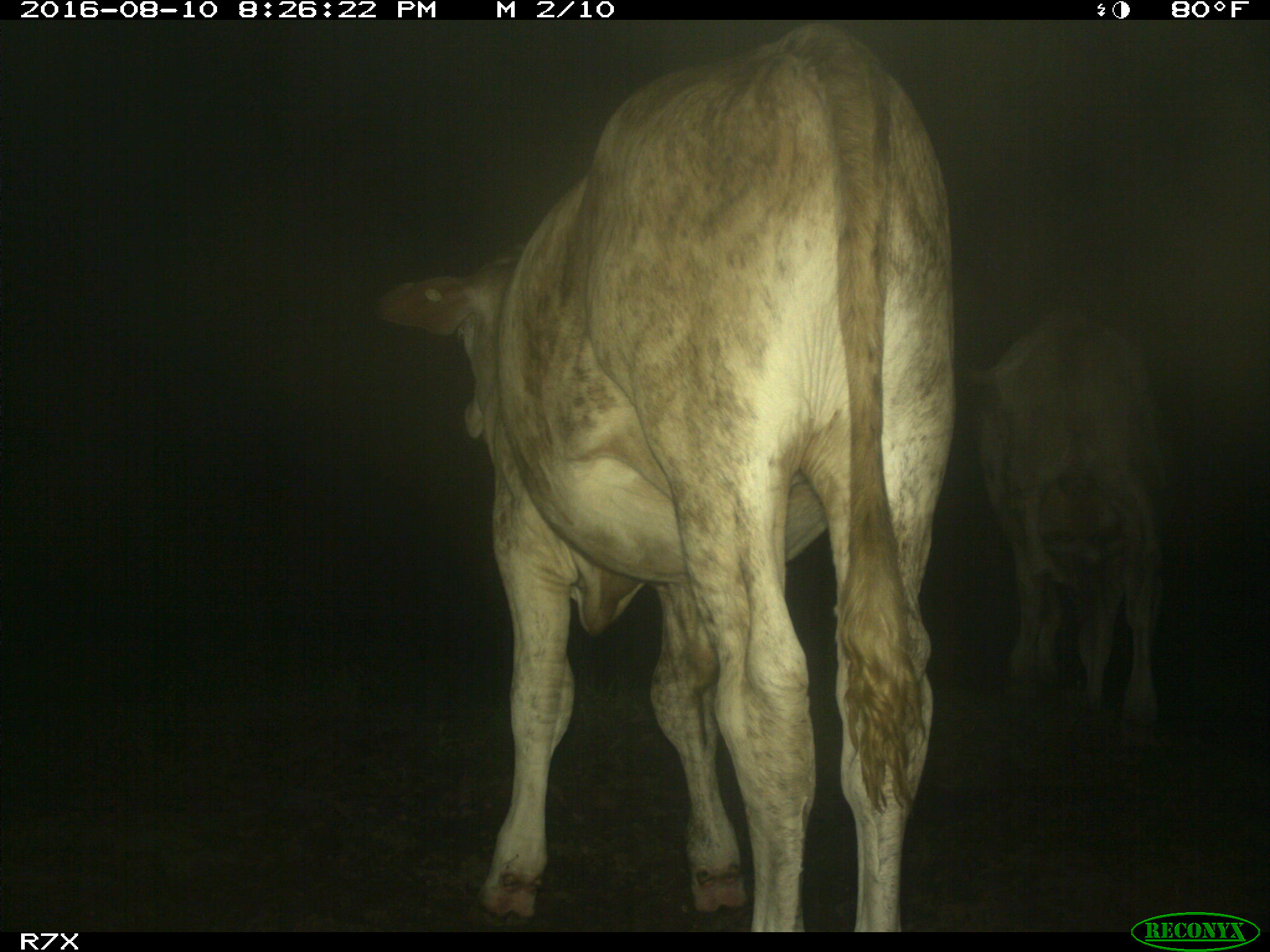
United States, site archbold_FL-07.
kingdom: Animalia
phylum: Chordata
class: Mammalia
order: Artiodactyla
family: Bovidae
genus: Bos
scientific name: Bos taurus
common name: domestic cow